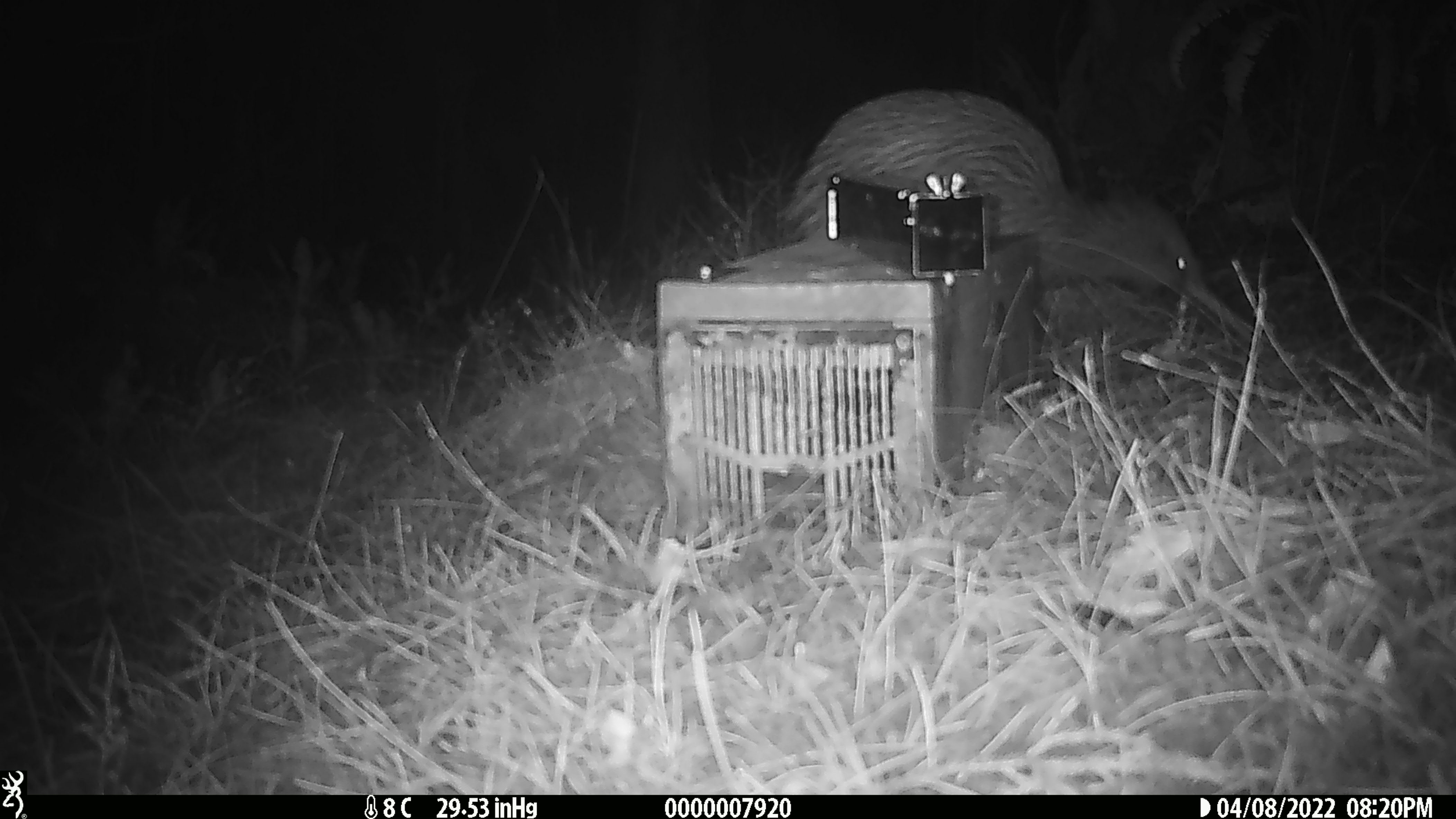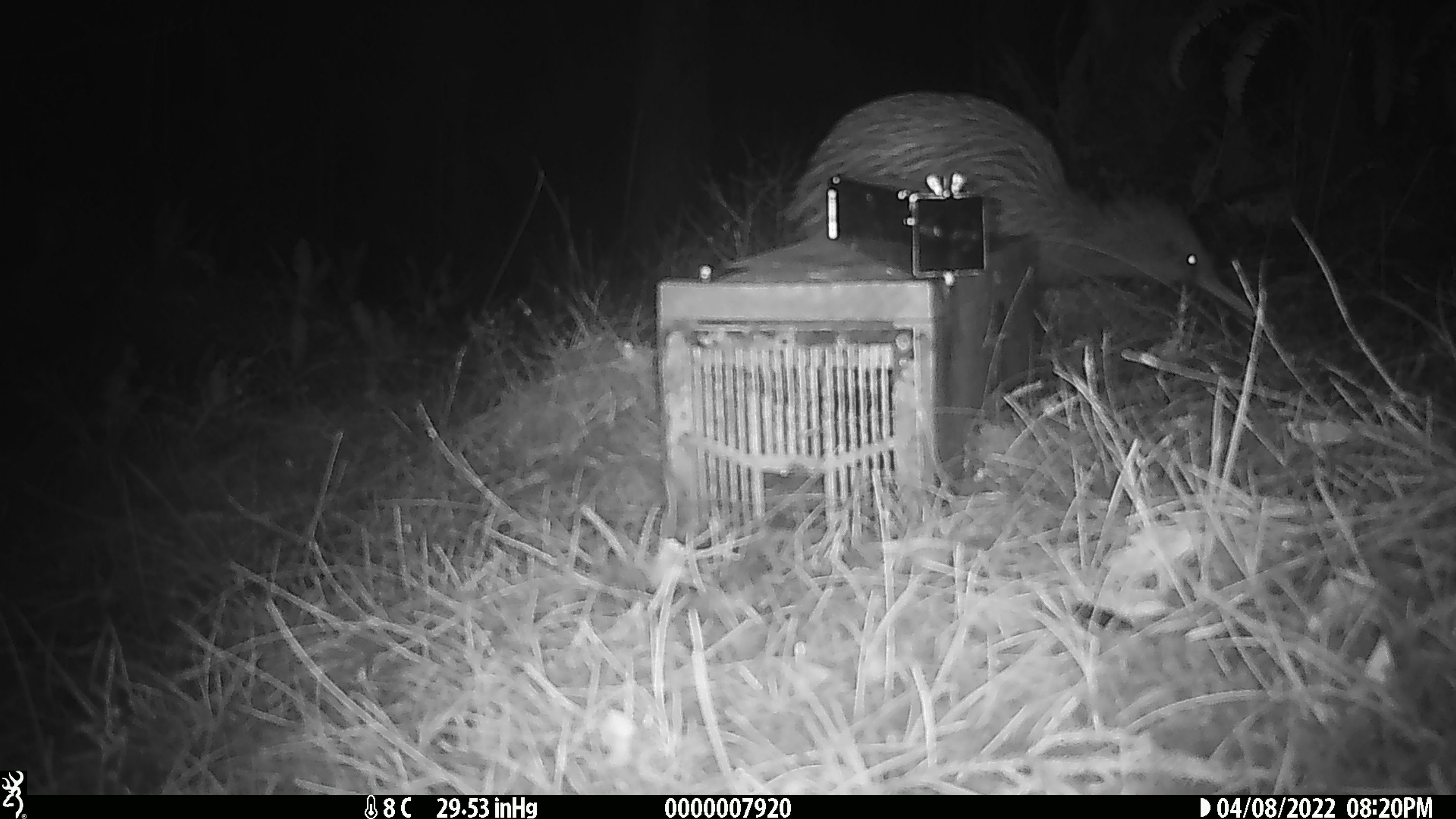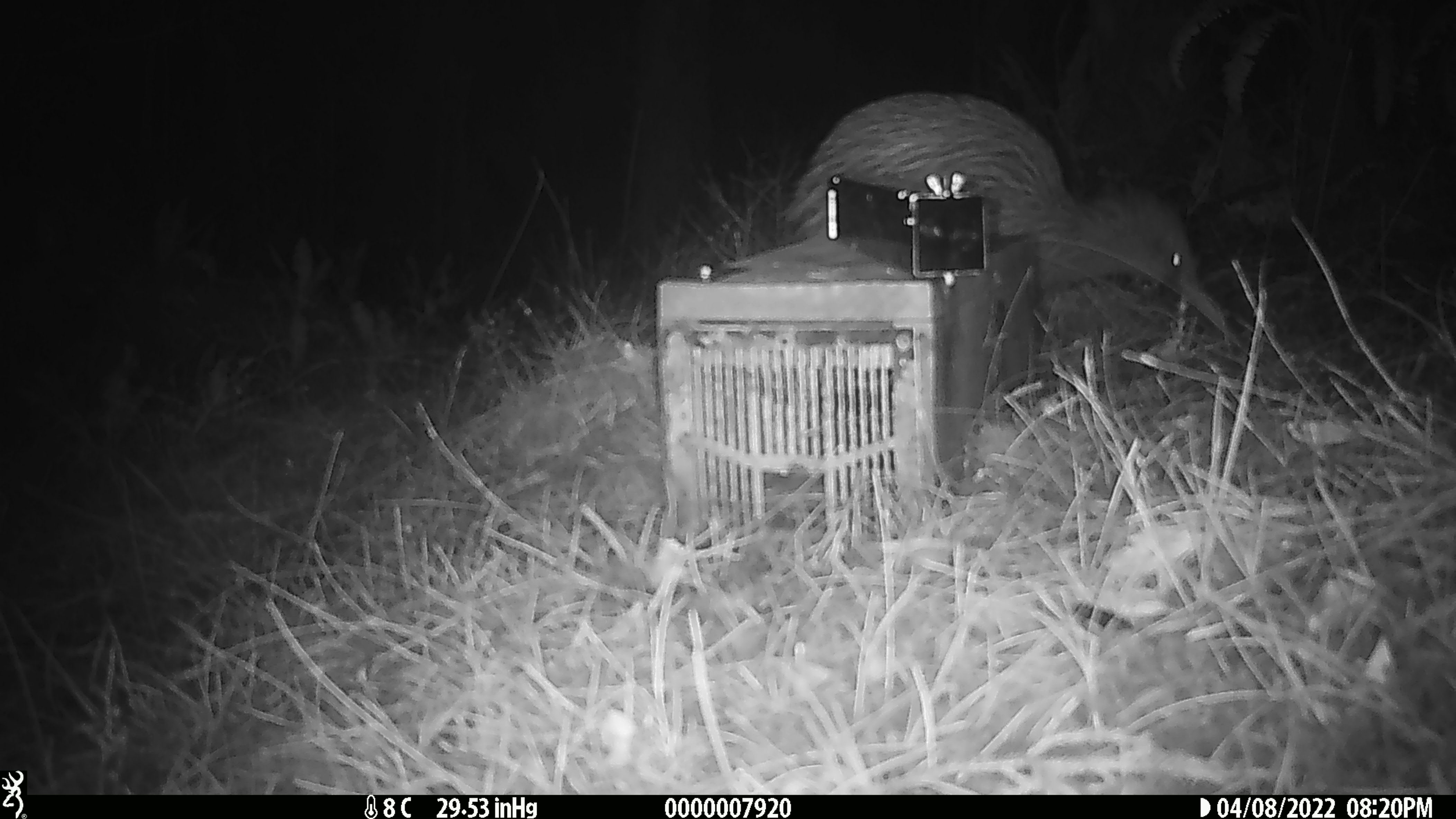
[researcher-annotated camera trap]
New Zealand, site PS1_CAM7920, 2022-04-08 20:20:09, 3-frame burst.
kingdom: Animalia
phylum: Chordata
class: Aves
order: Apterygiformes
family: Apterygidae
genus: Apteryx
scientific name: Apteryx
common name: kiwi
Kiwi (Apteryx).